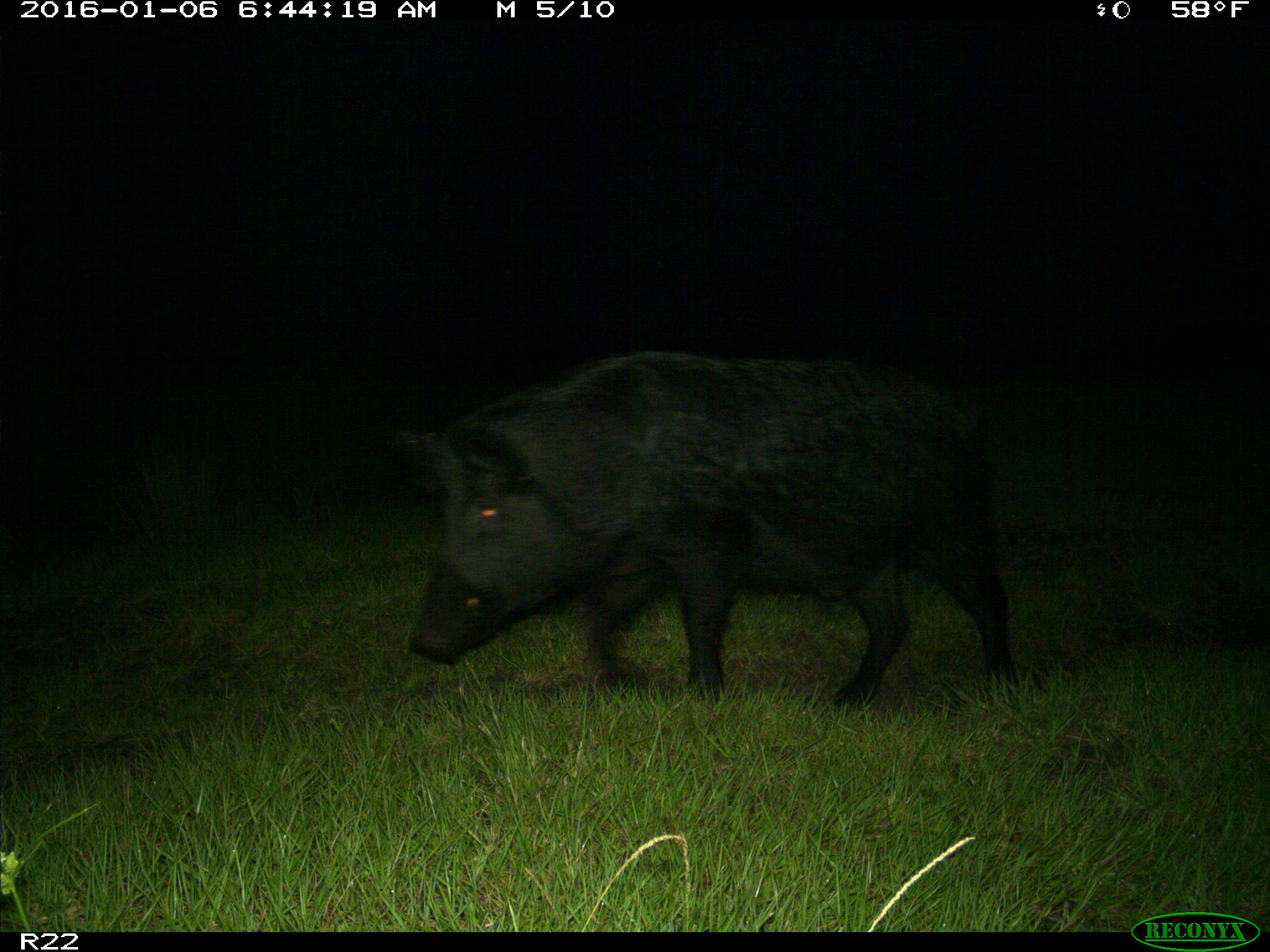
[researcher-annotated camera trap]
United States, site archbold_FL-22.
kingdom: Animalia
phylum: Chordata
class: Mammalia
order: Artiodactyla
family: Suidae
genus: Sus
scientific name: Sus scrofa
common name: wild boar